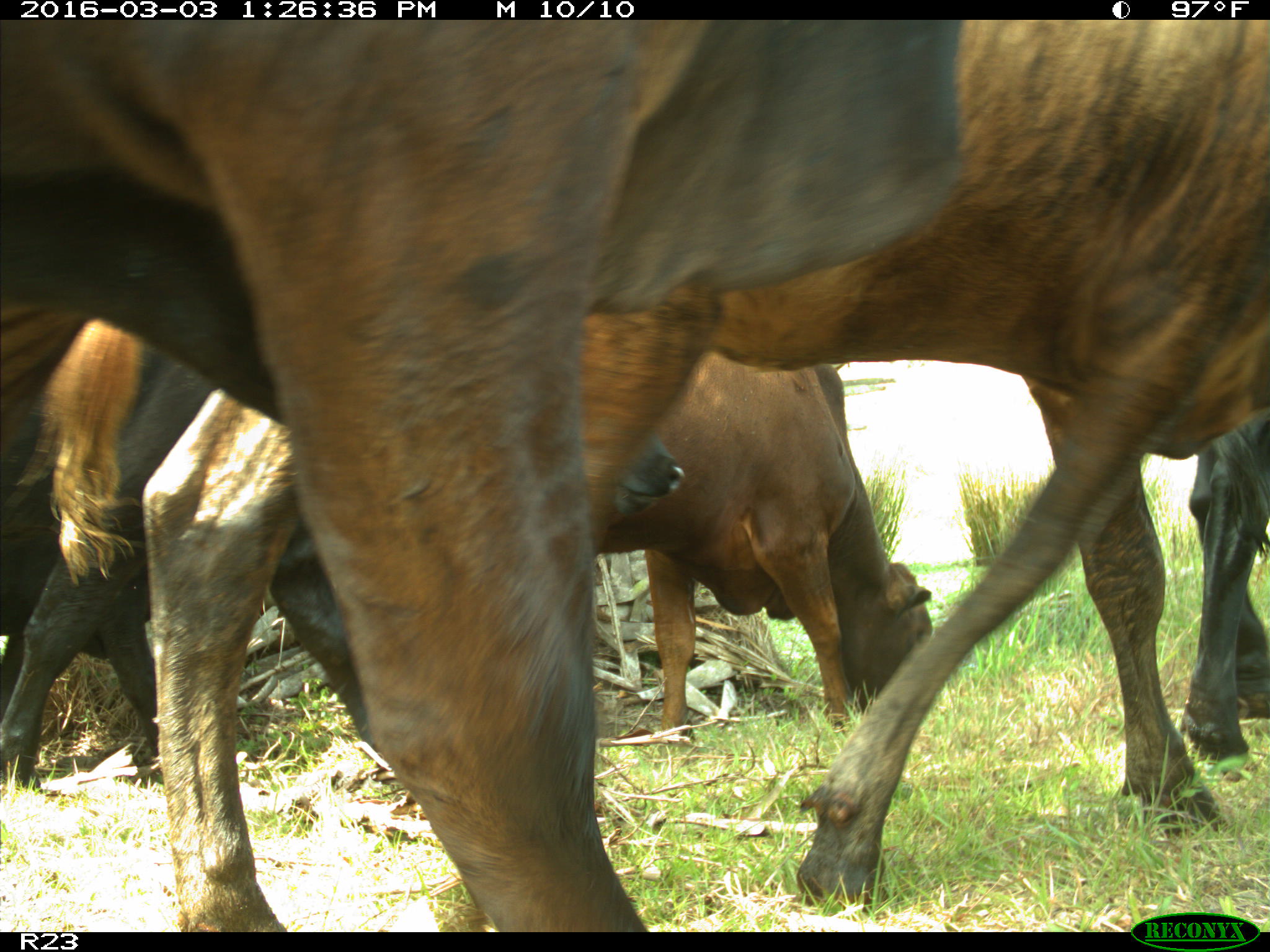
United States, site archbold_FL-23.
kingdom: Animalia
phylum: Chordata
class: Mammalia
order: Artiodactyla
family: Bovidae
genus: Bos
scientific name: Bos taurus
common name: domestic cow